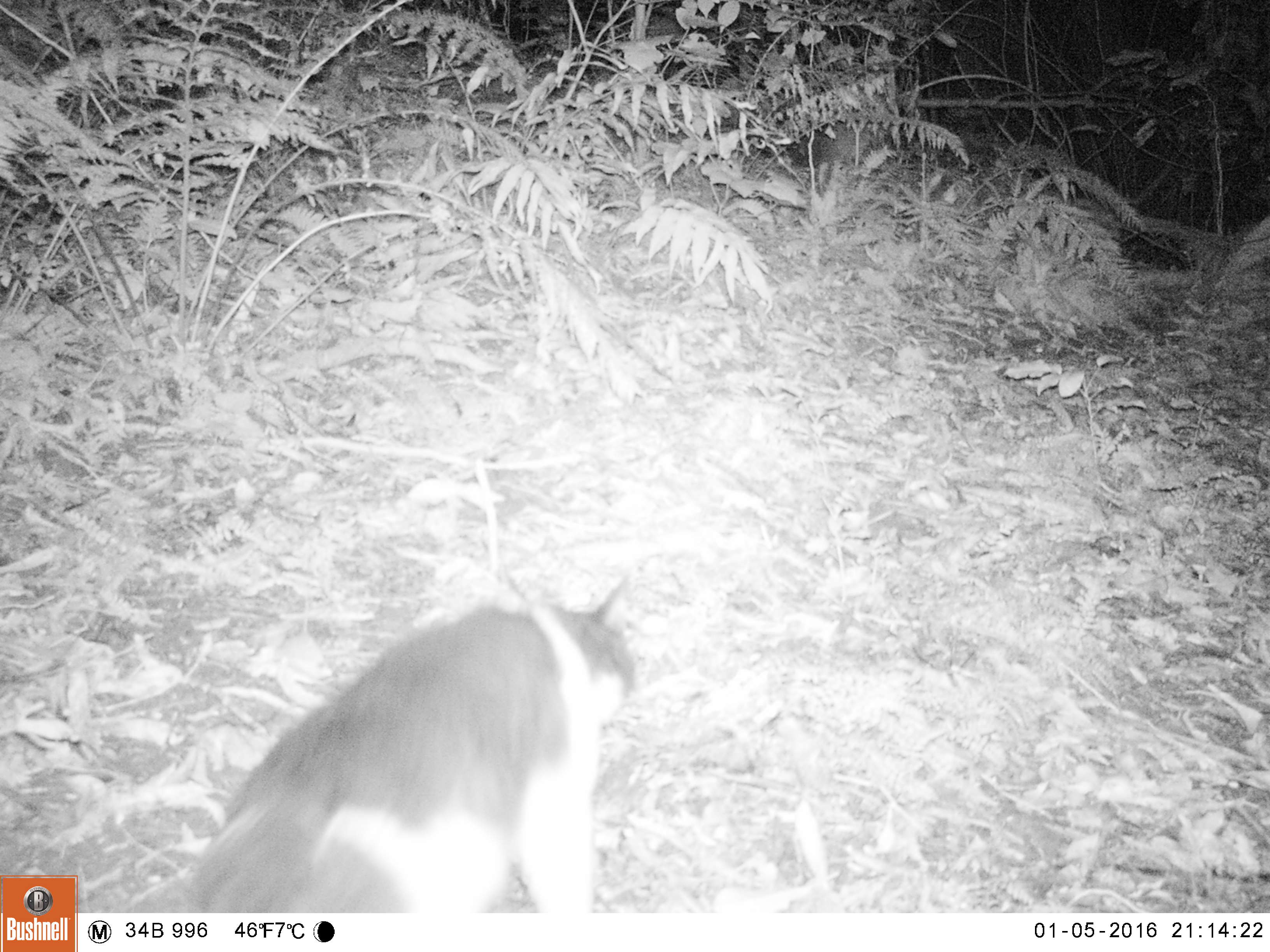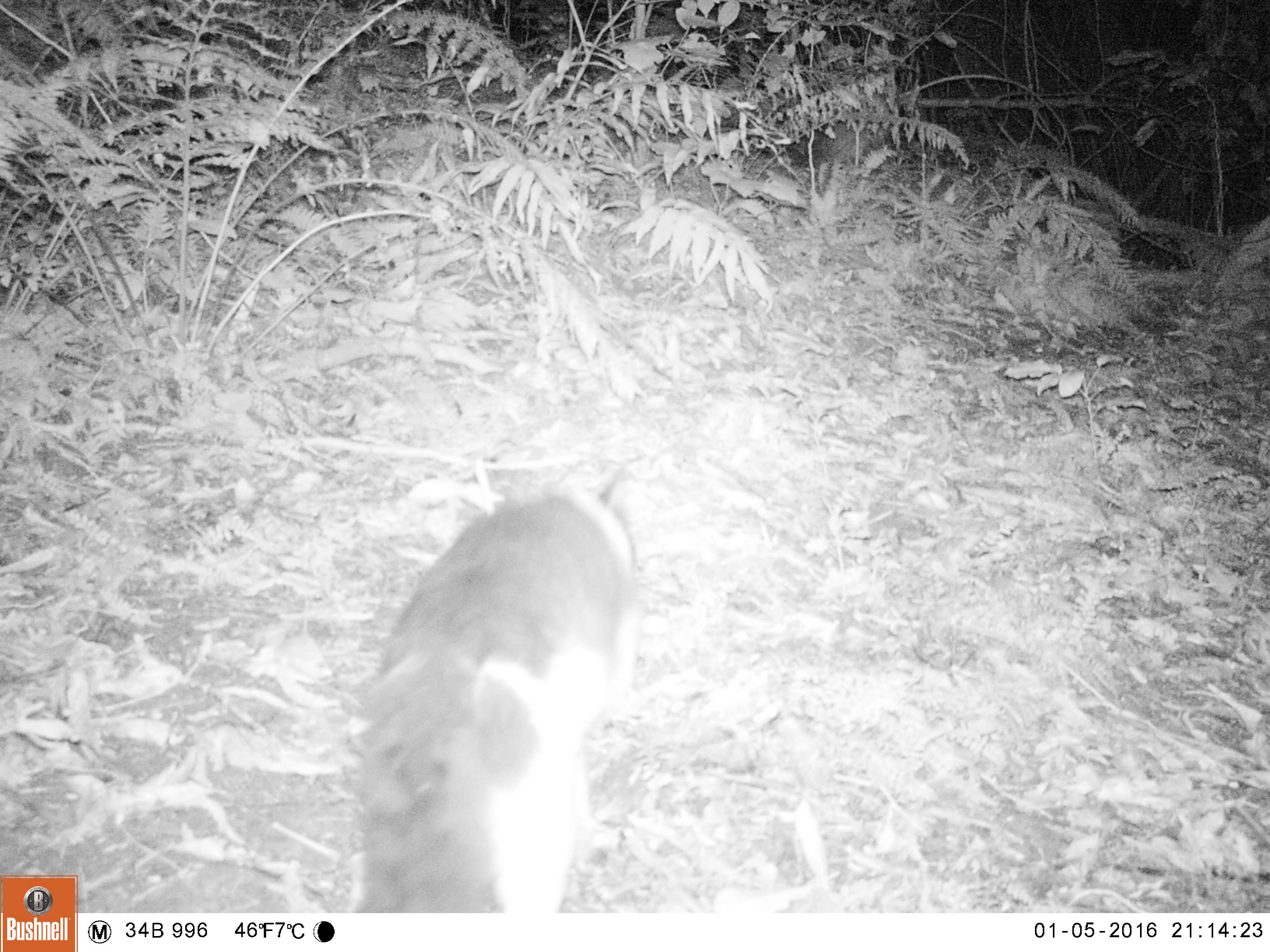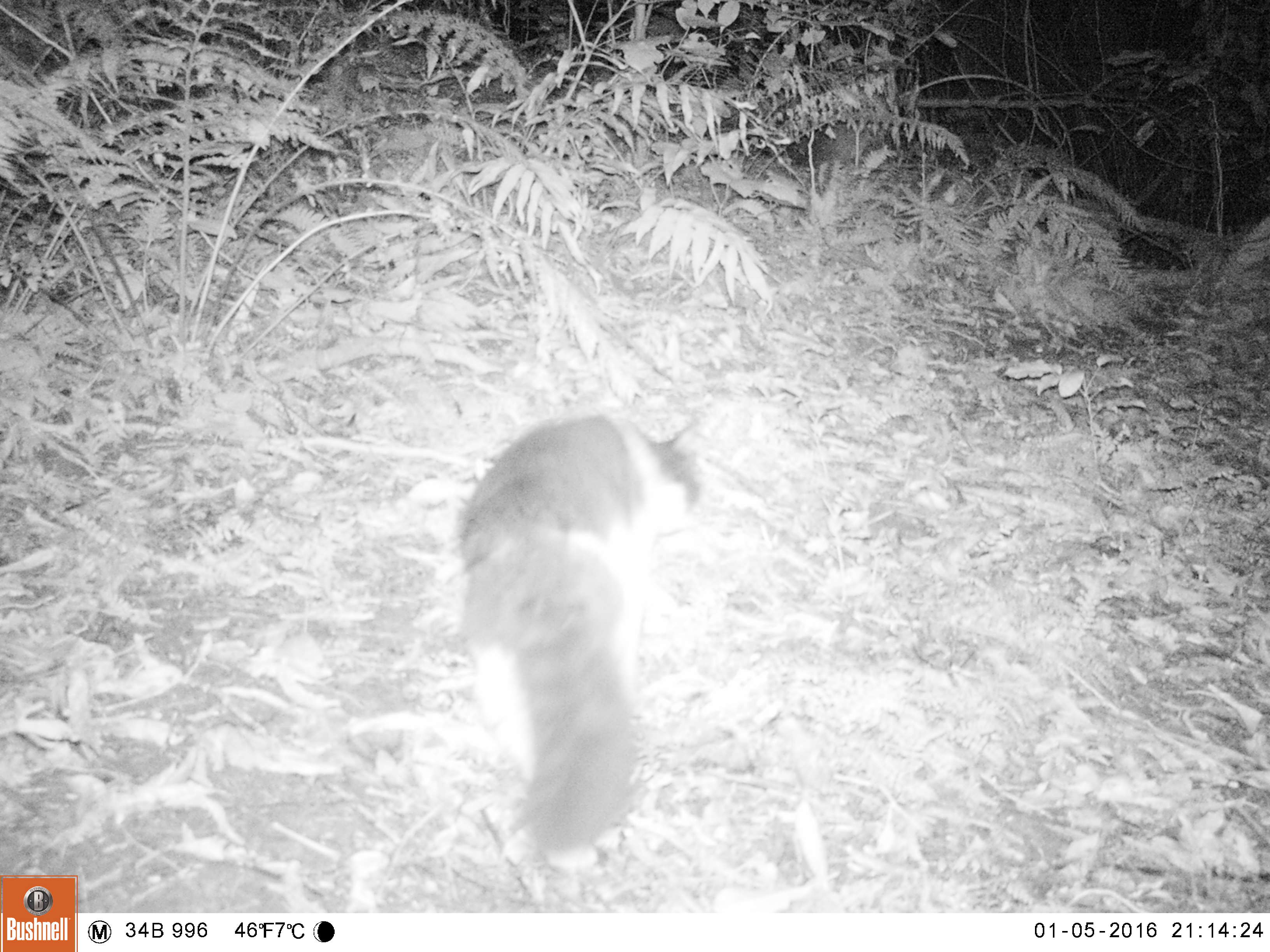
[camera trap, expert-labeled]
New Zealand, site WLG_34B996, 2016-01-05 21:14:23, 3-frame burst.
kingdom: Animalia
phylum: Chordata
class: Mammalia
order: Carnivora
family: Felidae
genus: Felis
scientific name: Felis catus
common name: domestic cat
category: cat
Cat (domestic cat) (Felis catus).